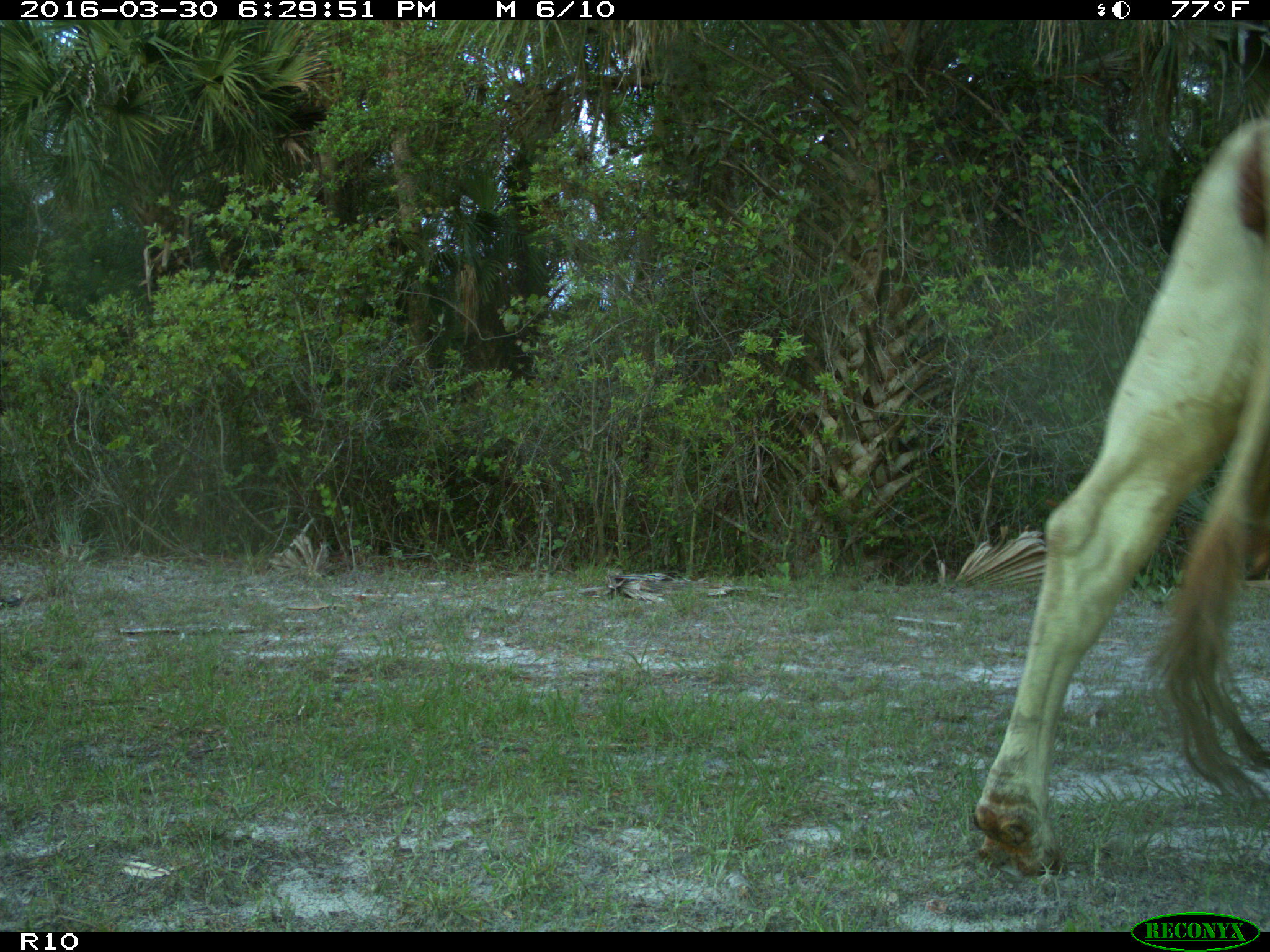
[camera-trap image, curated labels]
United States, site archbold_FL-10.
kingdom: Animalia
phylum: Chordata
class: Mammalia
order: Artiodactyla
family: Bovidae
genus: Bos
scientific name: Bos taurus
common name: domestic cow